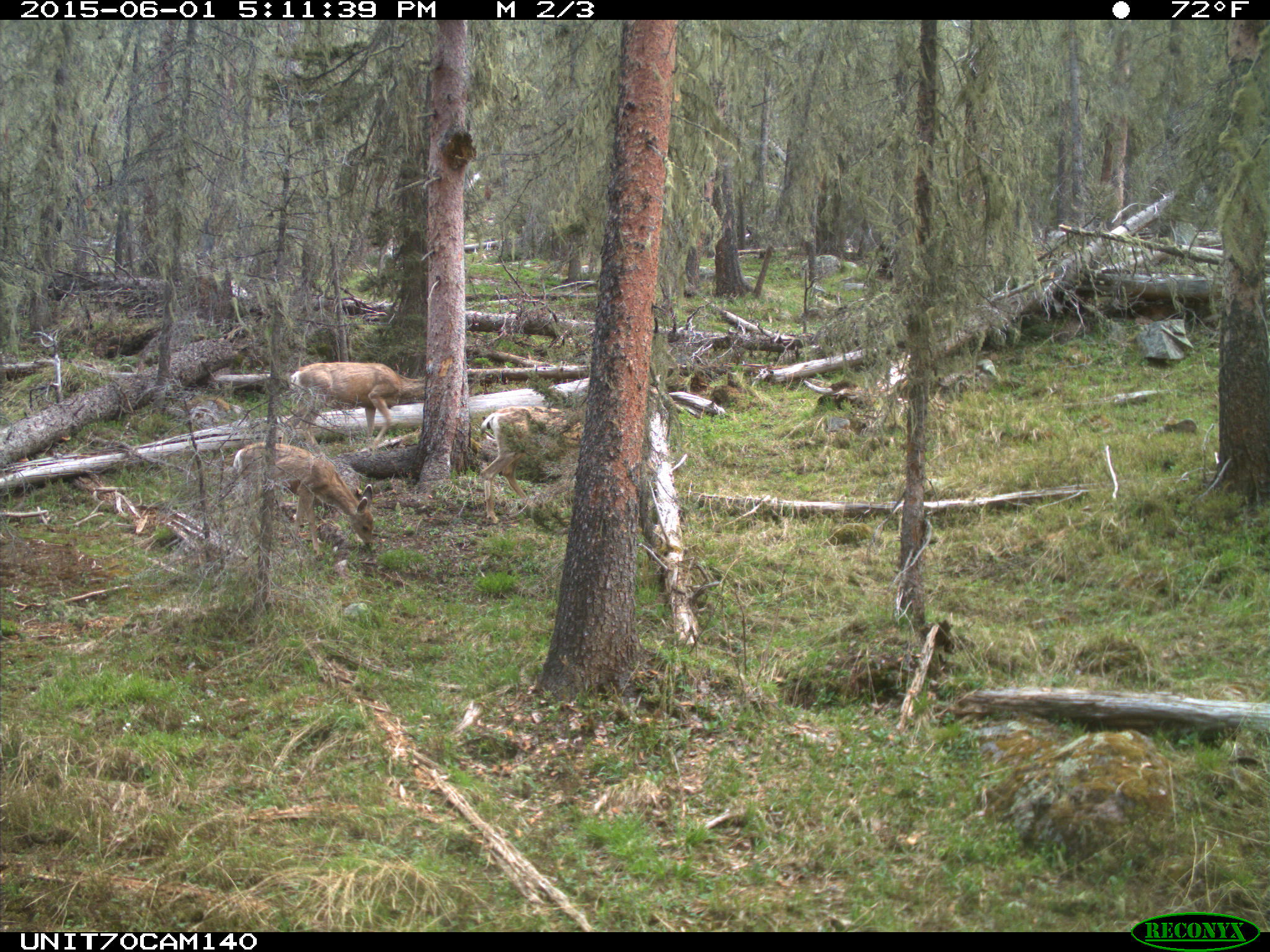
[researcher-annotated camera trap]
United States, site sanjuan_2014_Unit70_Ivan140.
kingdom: Animalia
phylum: Chordata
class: Mammalia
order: Artiodactyla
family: Cervidae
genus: Odocoileus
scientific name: Odocoileus hemionus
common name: mule deer